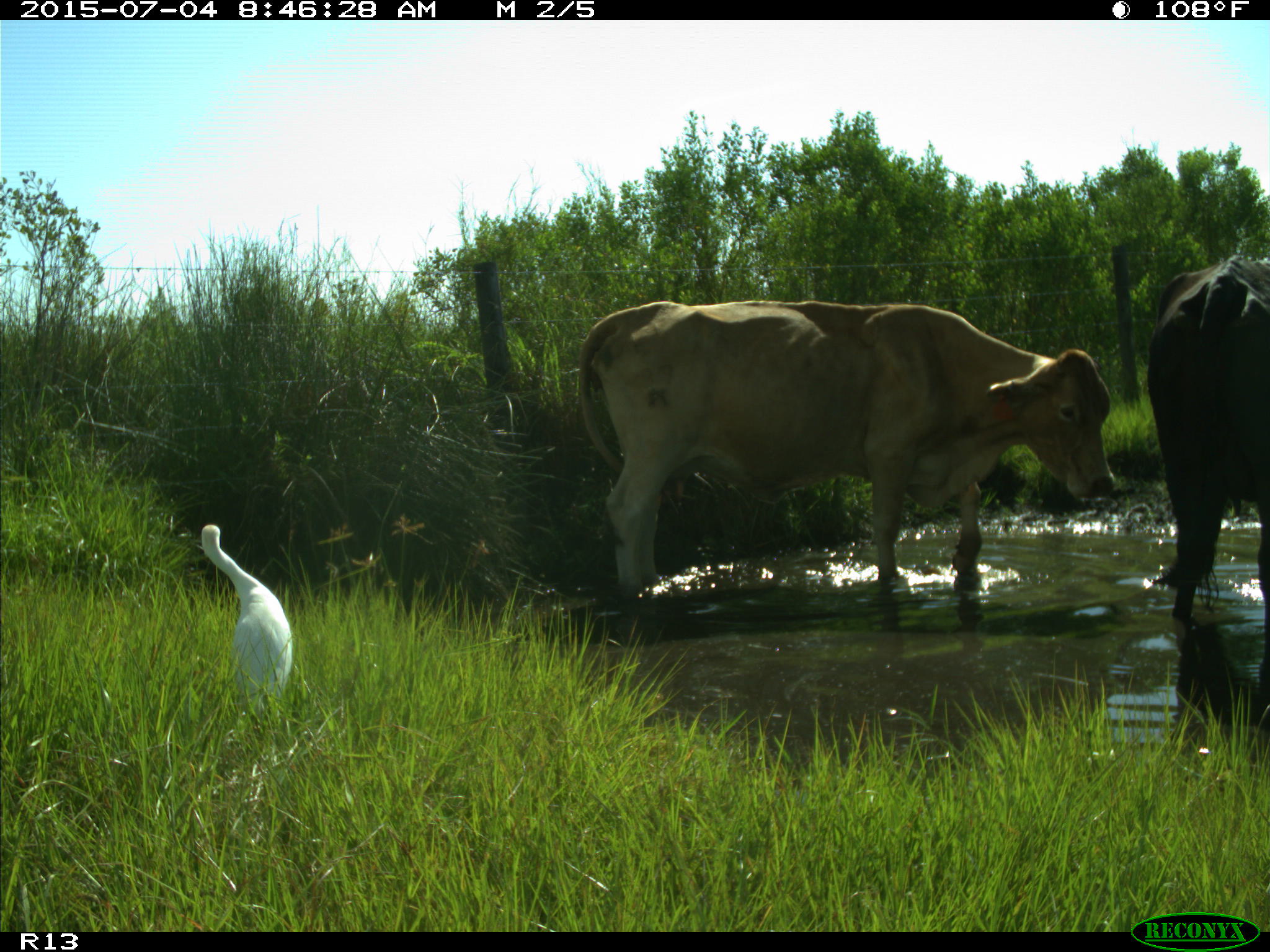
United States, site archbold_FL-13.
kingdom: Animalia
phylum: Chordata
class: Mammalia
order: Artiodactyla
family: Bovidae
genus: Bos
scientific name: Bos taurus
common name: domestic cow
Bos taurus (domestic cow).